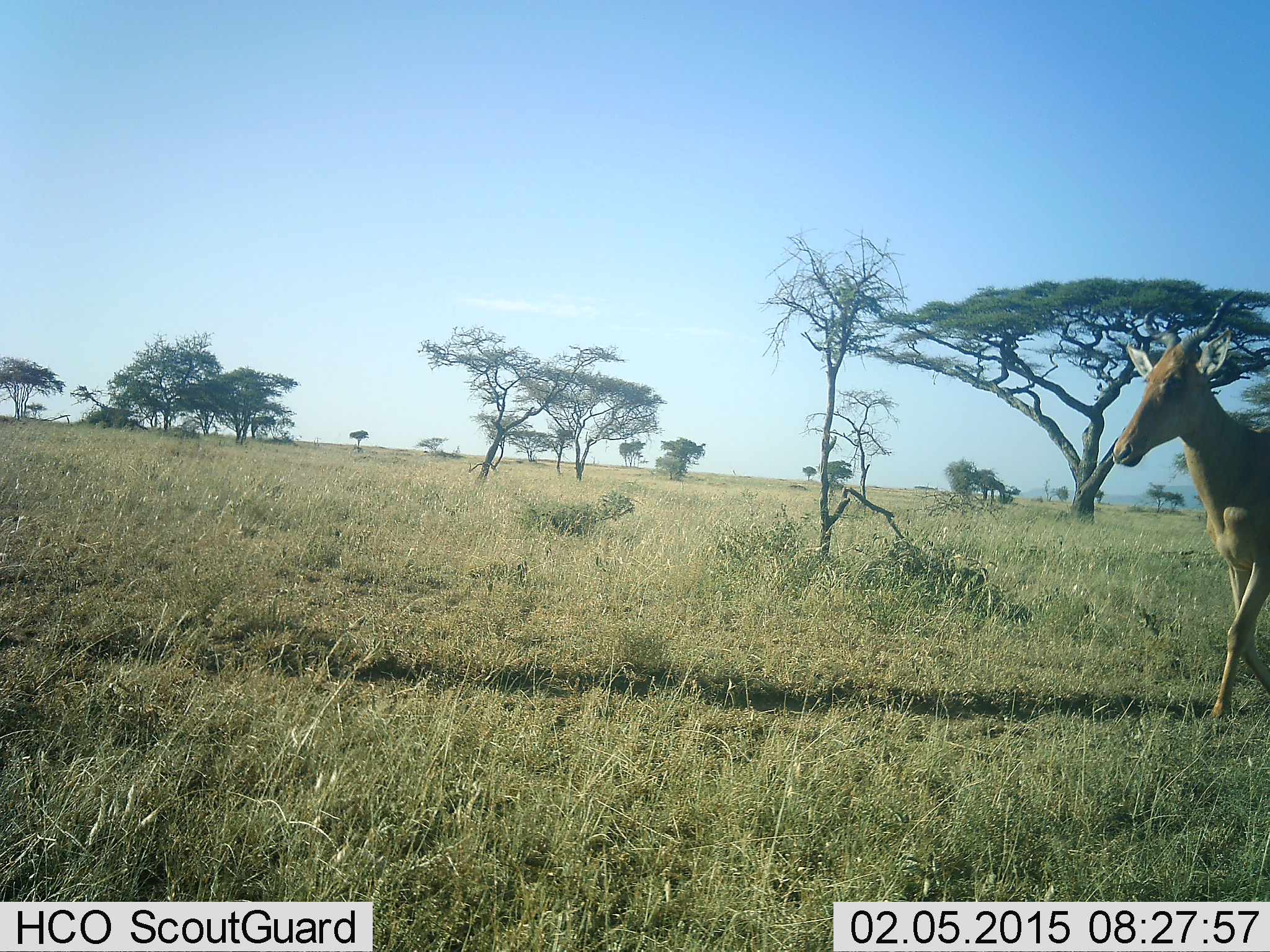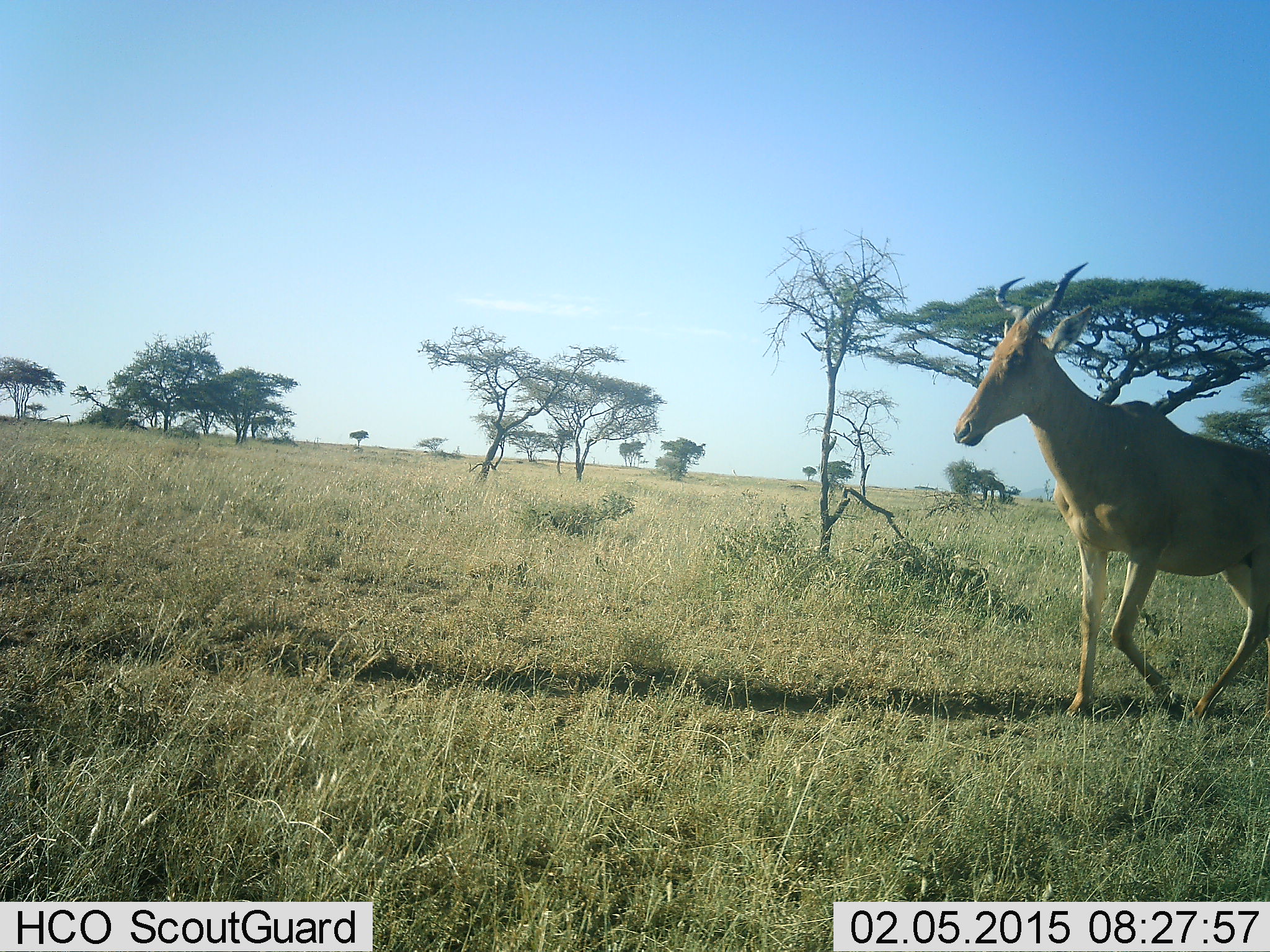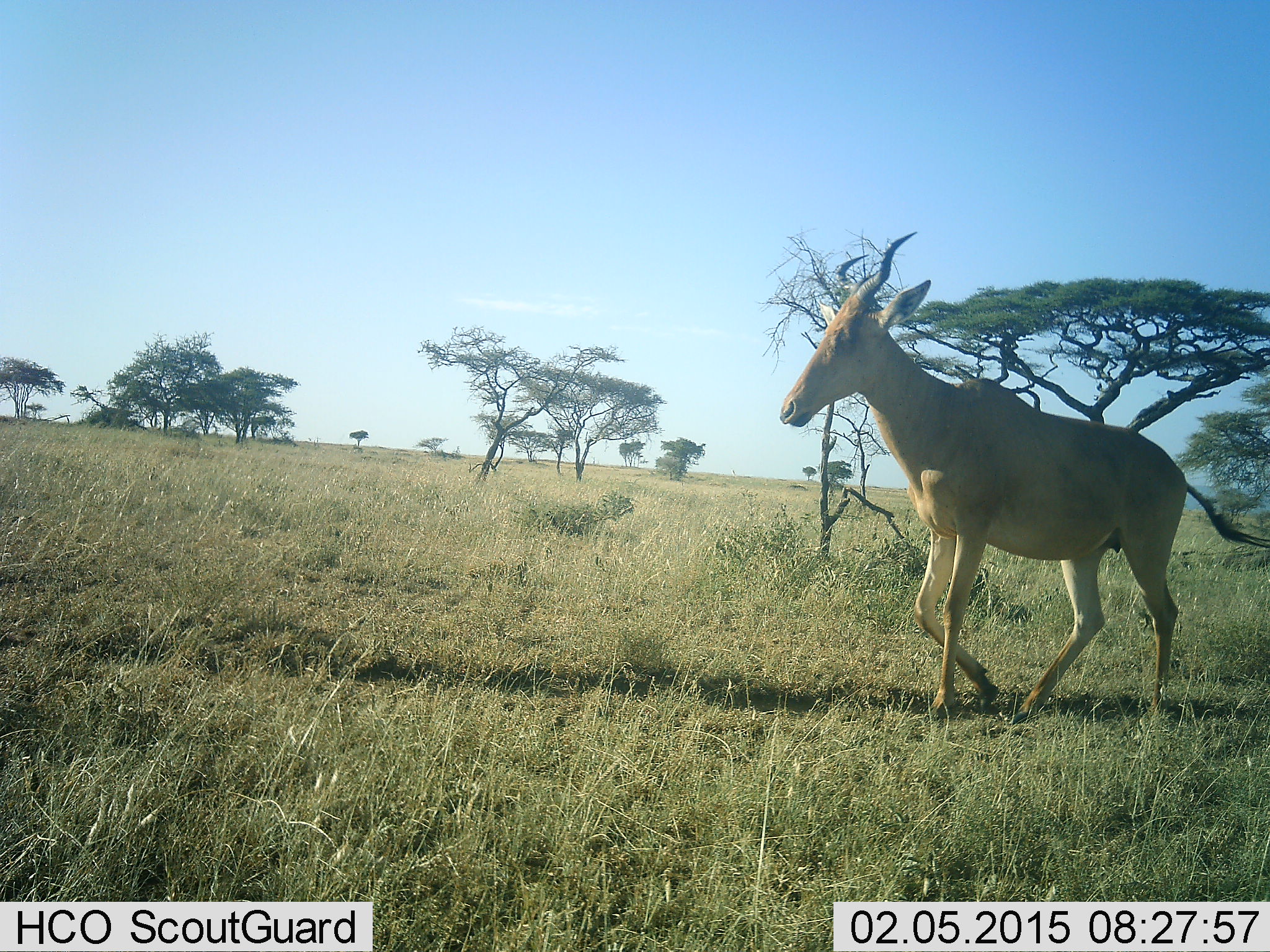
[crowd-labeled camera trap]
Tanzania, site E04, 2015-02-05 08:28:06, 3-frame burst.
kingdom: Animalia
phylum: Chordata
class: Mammalia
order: Artiodactyla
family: Bovidae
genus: Alcelaphus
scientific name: Alcelaphus buselaphus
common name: hartebeest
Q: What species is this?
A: Hartebeest (Alcelaphus buselaphus).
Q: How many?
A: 1.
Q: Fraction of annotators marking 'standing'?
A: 0%.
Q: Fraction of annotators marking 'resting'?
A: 0%.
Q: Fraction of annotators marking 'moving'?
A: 100%.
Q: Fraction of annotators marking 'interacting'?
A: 0%.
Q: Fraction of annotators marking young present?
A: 0%.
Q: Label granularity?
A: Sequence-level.